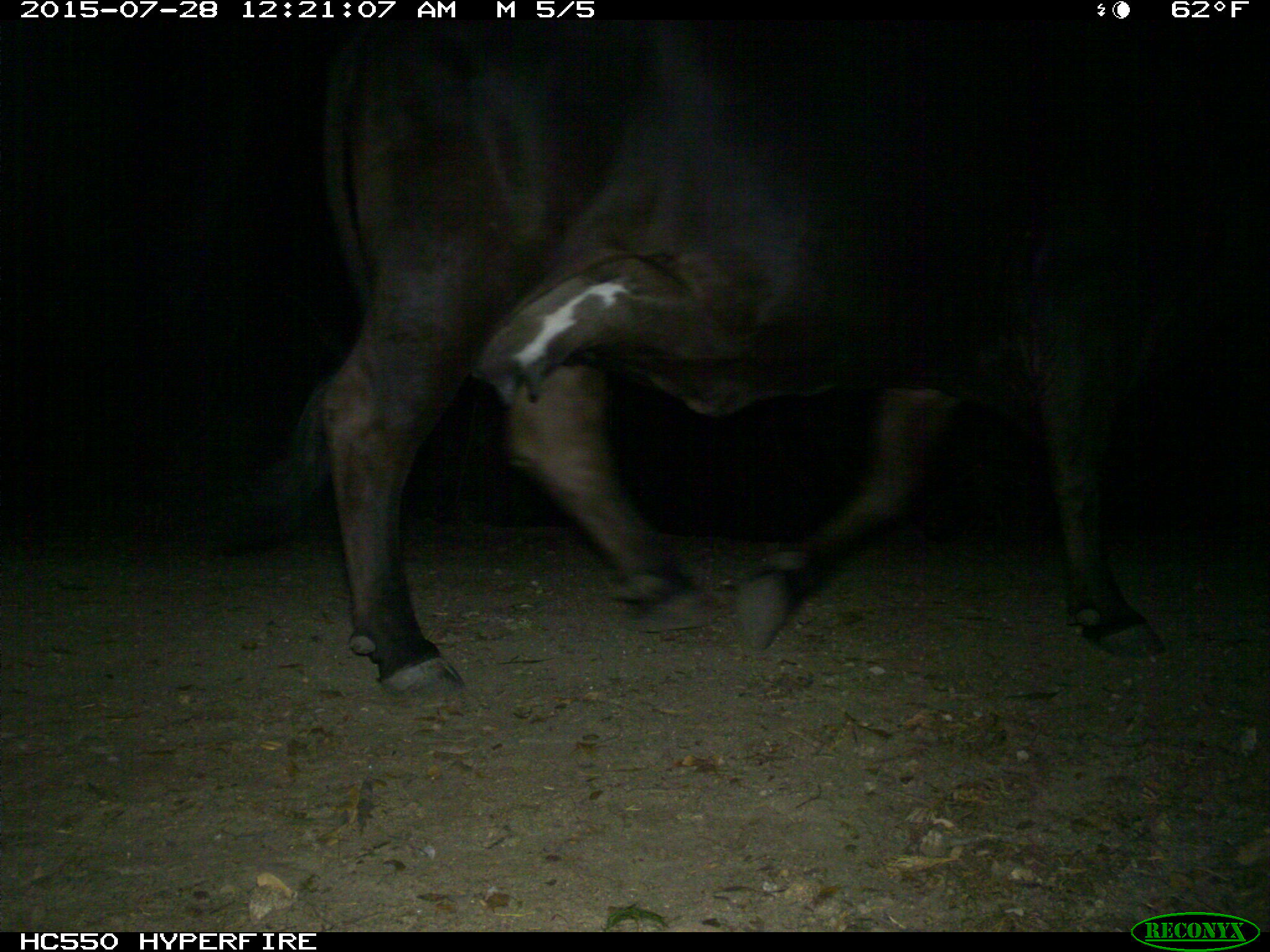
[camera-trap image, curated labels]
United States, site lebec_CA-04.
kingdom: Animalia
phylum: Chordata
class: Mammalia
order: Artiodactyla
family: Bovidae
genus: Bos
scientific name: Bos taurus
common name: domestic cow